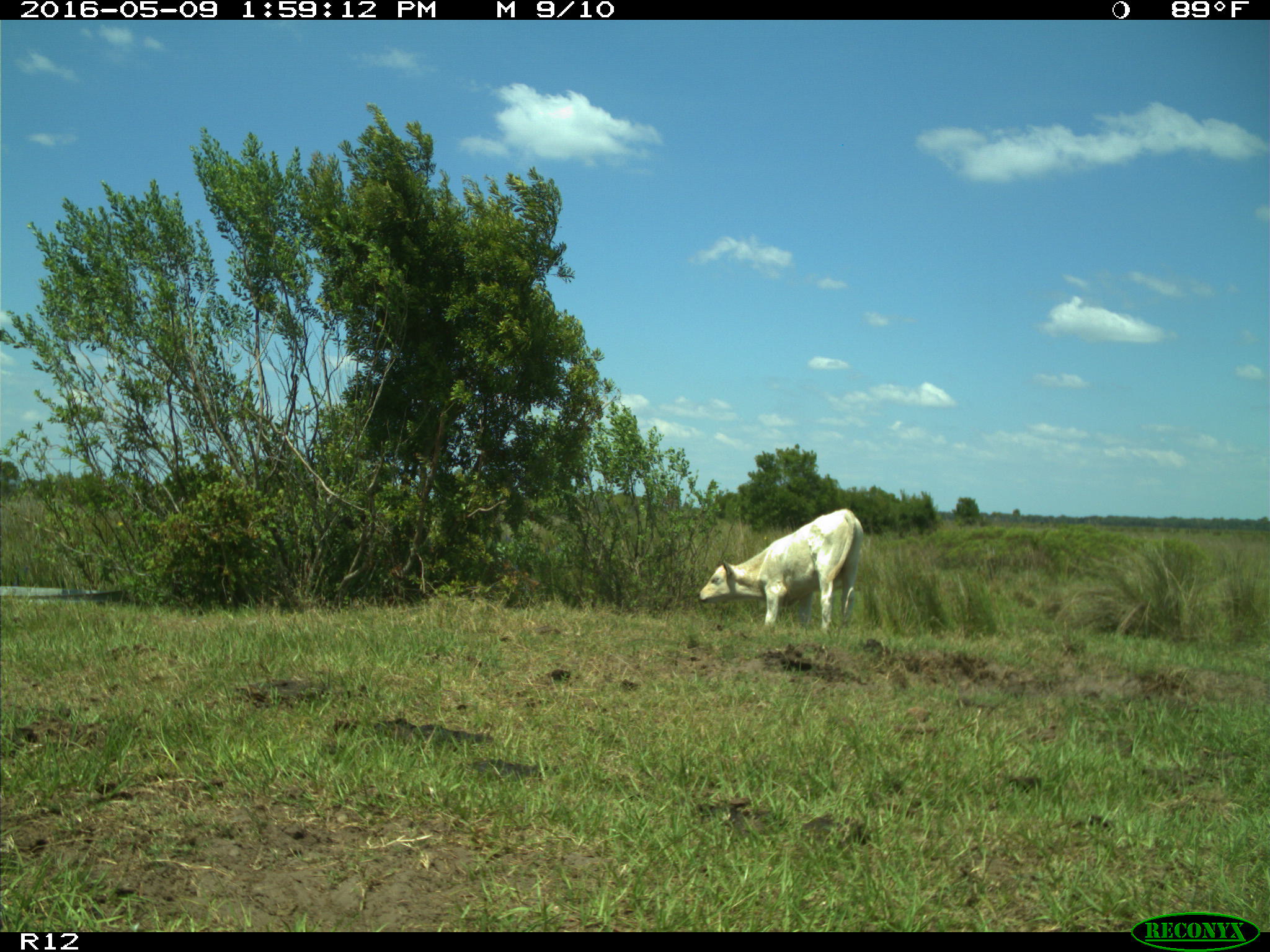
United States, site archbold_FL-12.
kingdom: Animalia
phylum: Chordata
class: Mammalia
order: Artiodactyla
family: Bovidae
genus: Bos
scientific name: Bos taurus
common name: domestic cow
Bos taurus (domestic cow).